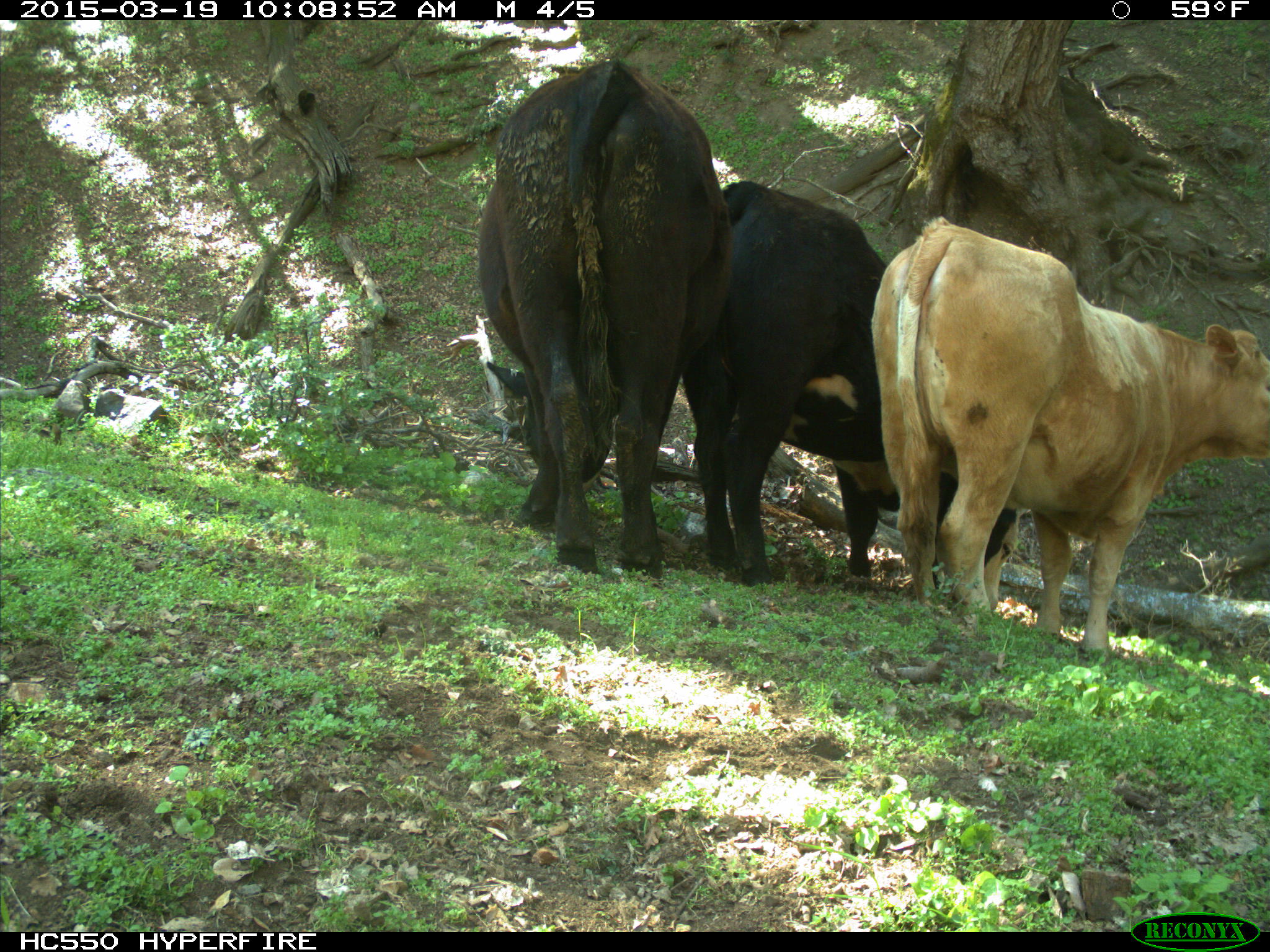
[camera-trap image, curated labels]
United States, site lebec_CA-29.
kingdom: Animalia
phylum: Chordata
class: Mammalia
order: Artiodactyla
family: Bovidae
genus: Bos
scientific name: Bos taurus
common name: domestic cow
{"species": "Bos taurus (domestic cow)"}